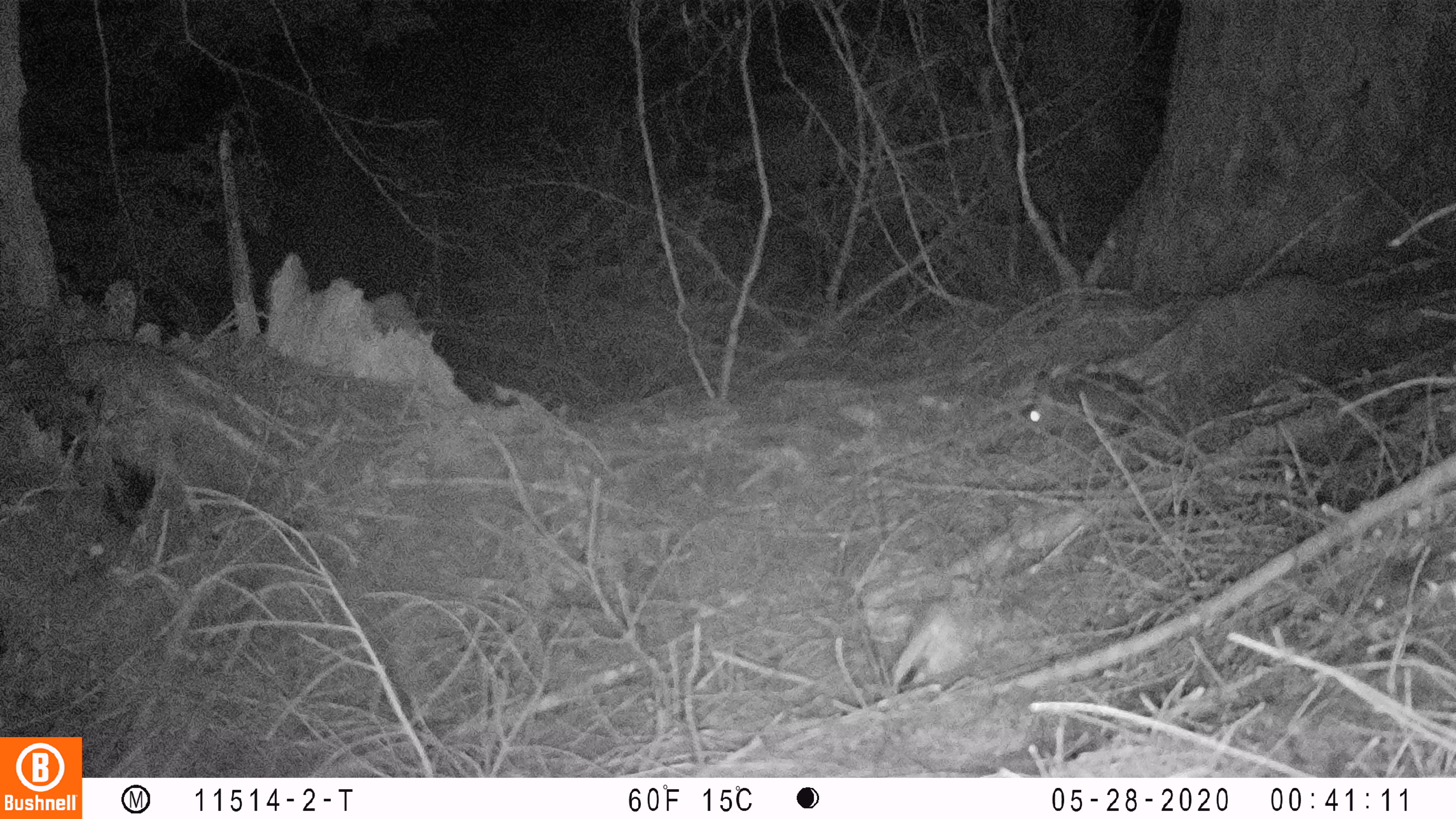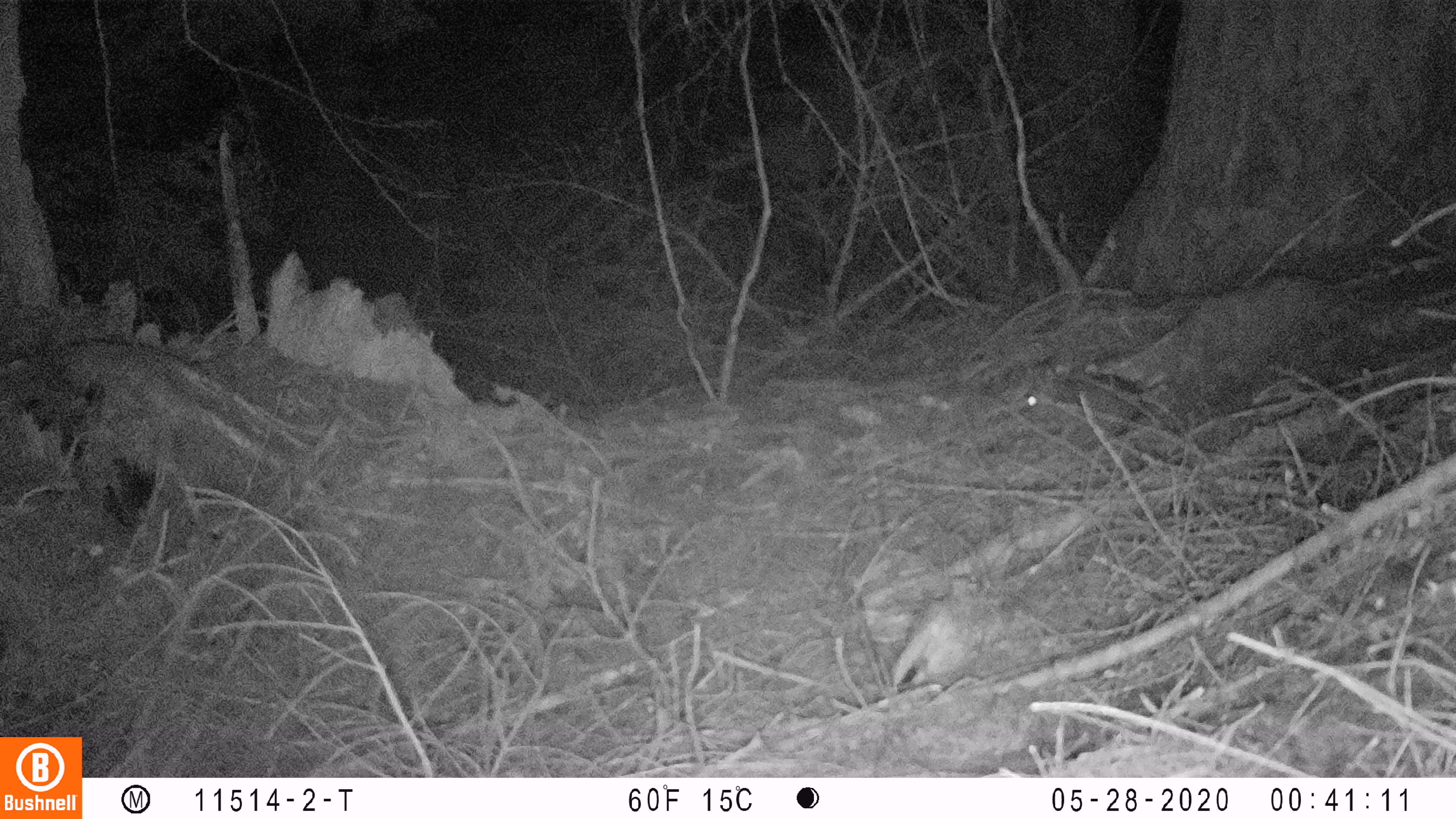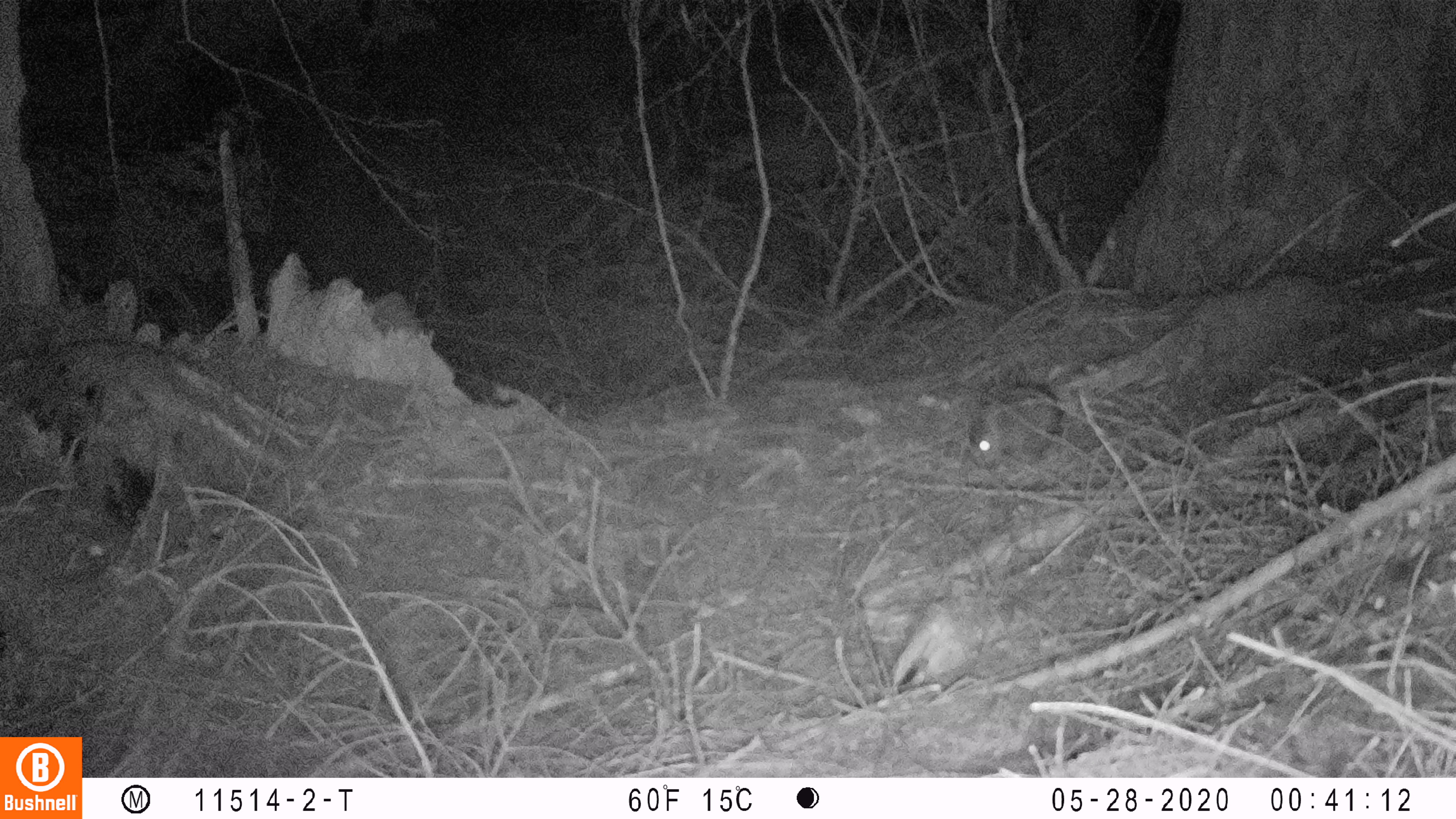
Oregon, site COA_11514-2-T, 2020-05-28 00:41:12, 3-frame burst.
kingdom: Animalia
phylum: Chordata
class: Mammalia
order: Lagomorpha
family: Leporidae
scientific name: Leporidae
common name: hares and rabbits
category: leporidae family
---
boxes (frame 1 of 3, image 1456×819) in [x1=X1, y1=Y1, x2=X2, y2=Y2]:
leporidae family: [x1=1022, y1=367, x2=1146, y2=432]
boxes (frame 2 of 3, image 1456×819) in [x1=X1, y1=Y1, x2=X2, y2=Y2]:
leporidae family: [x1=1016, y1=368, x2=1147, y2=448]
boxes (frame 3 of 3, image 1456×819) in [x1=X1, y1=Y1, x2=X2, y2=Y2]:
leporidae family: [x1=963, y1=376, x2=1067, y2=472]